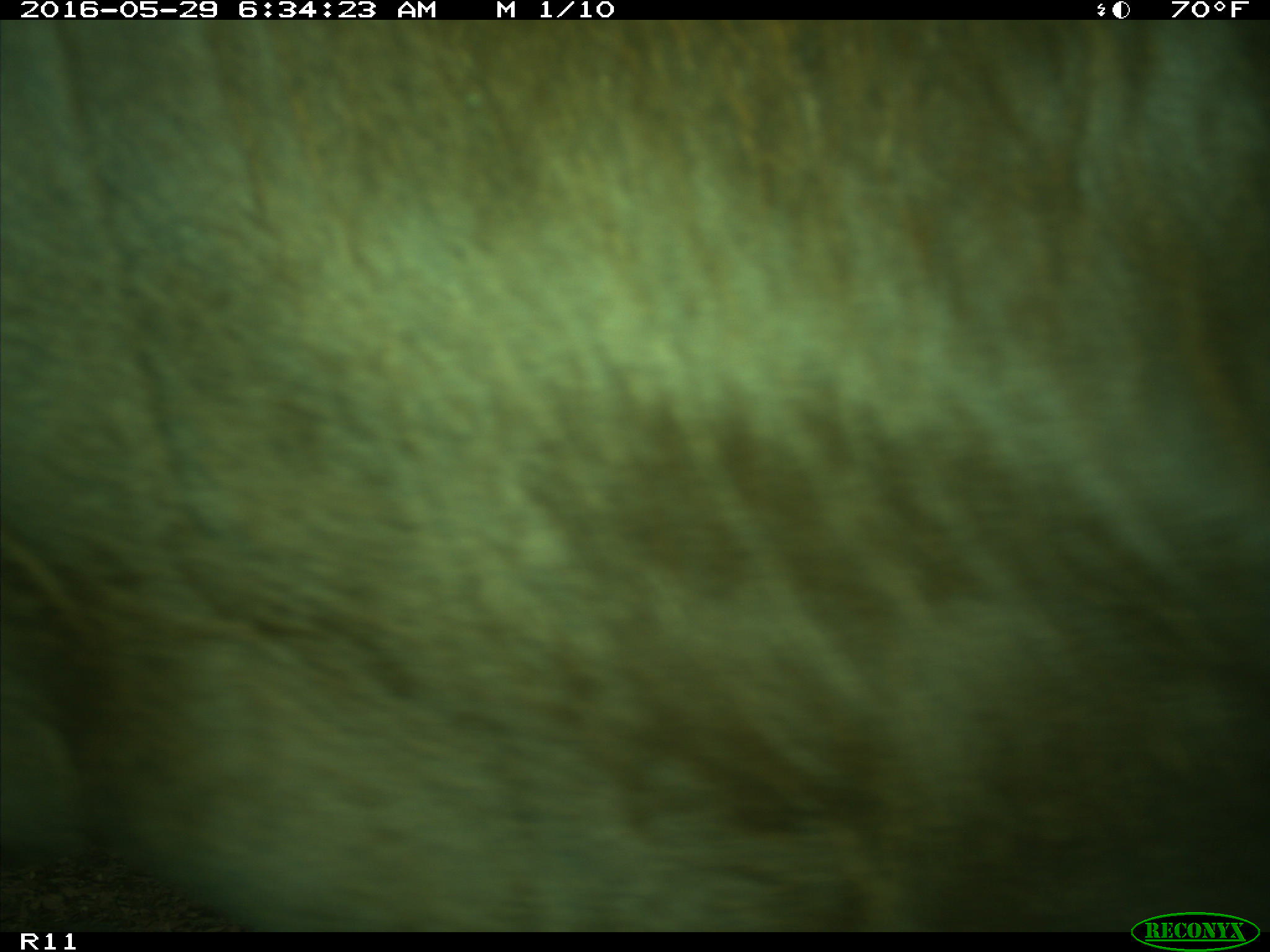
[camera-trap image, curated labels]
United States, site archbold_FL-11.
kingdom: Animalia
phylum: Chordata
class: Mammalia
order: Artiodactyla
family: Bovidae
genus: Bos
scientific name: Bos taurus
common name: domestic cow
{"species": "Bos taurus (domestic cow)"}